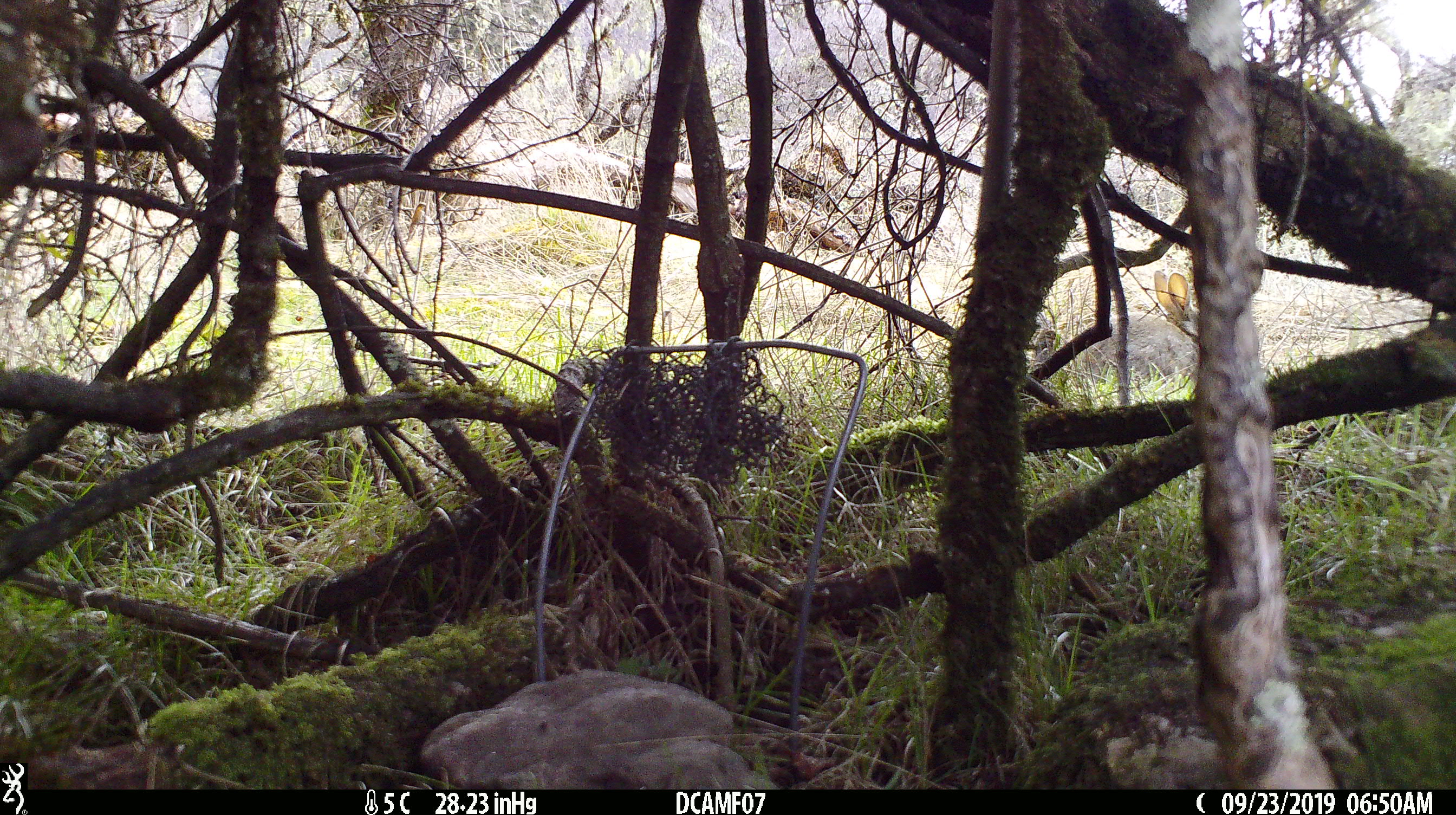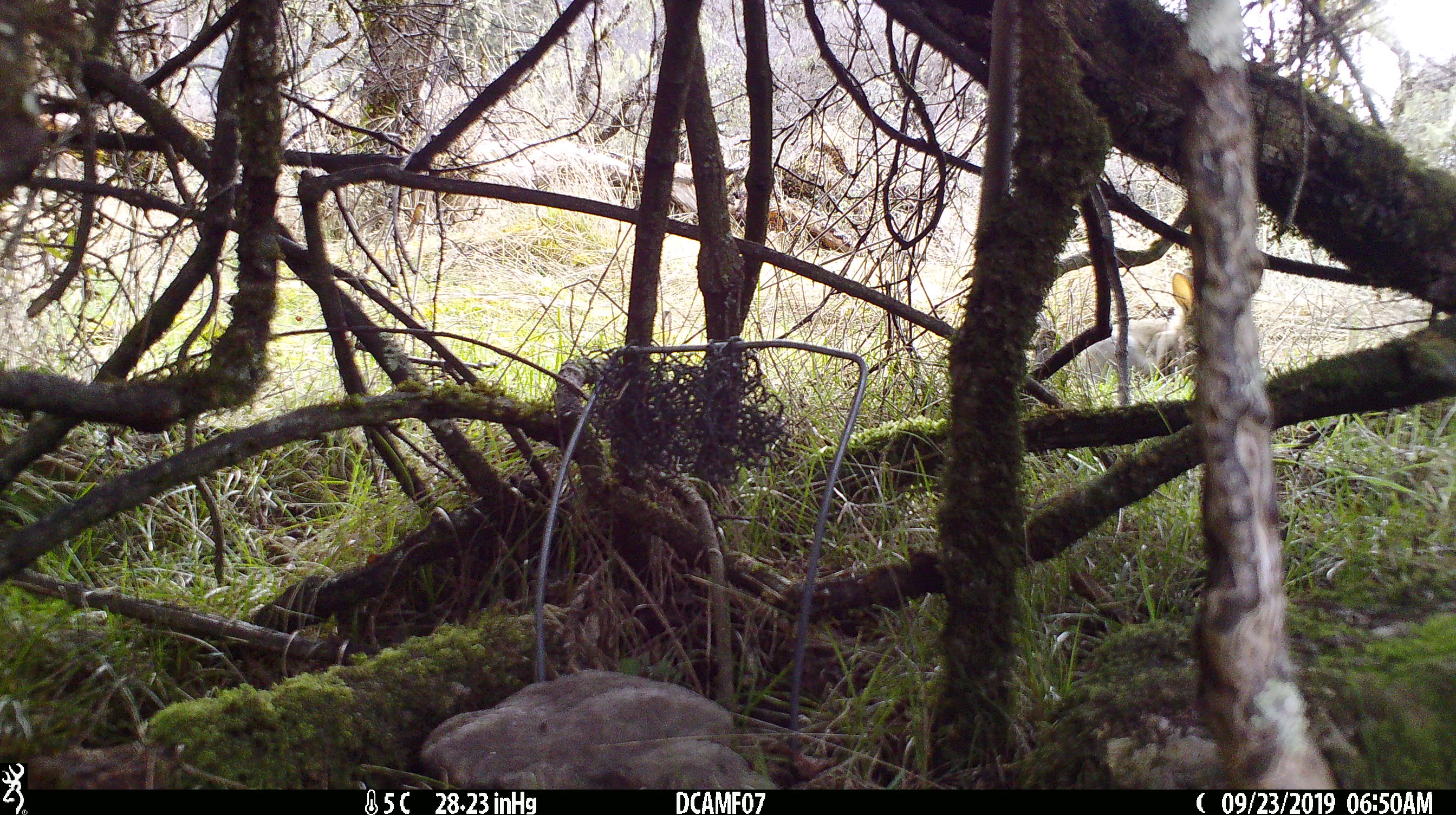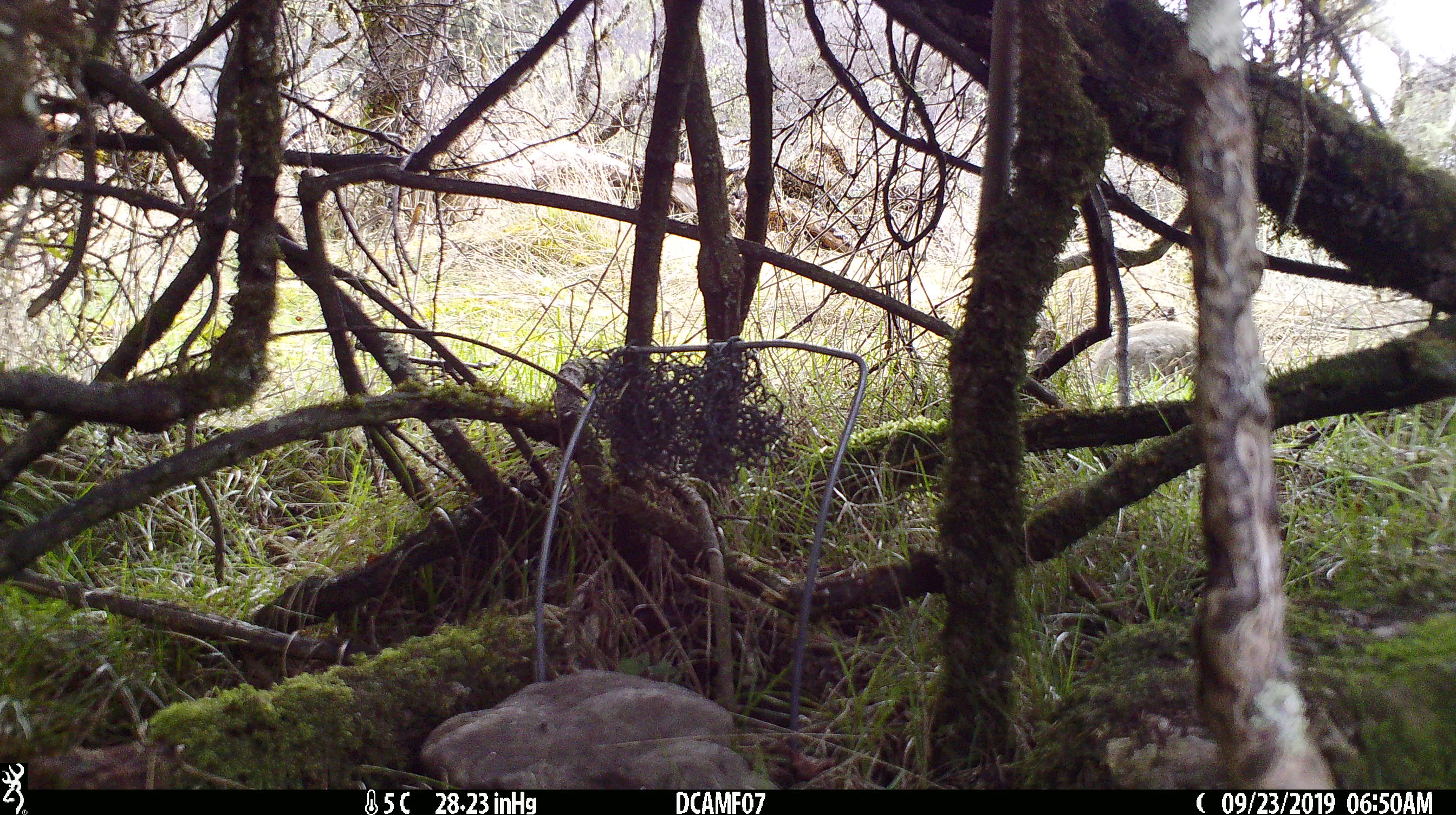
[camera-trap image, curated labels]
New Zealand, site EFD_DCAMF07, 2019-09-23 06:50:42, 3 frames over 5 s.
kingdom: Animalia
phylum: Chordata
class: Mammalia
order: Lagomorpha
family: Leporidae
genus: Oryctolagus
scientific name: Oryctolagus cuniculus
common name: european rabbit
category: rabbit